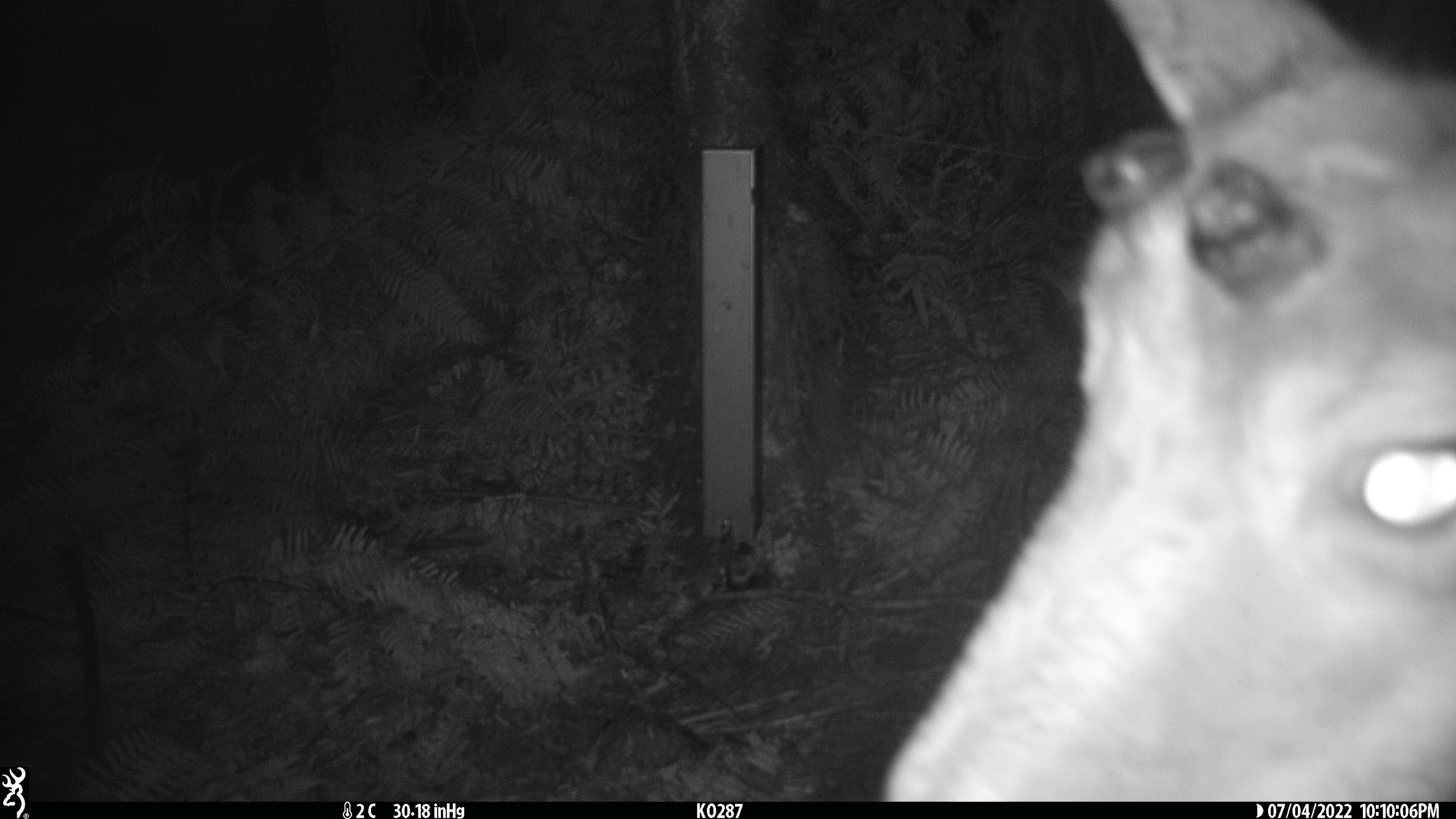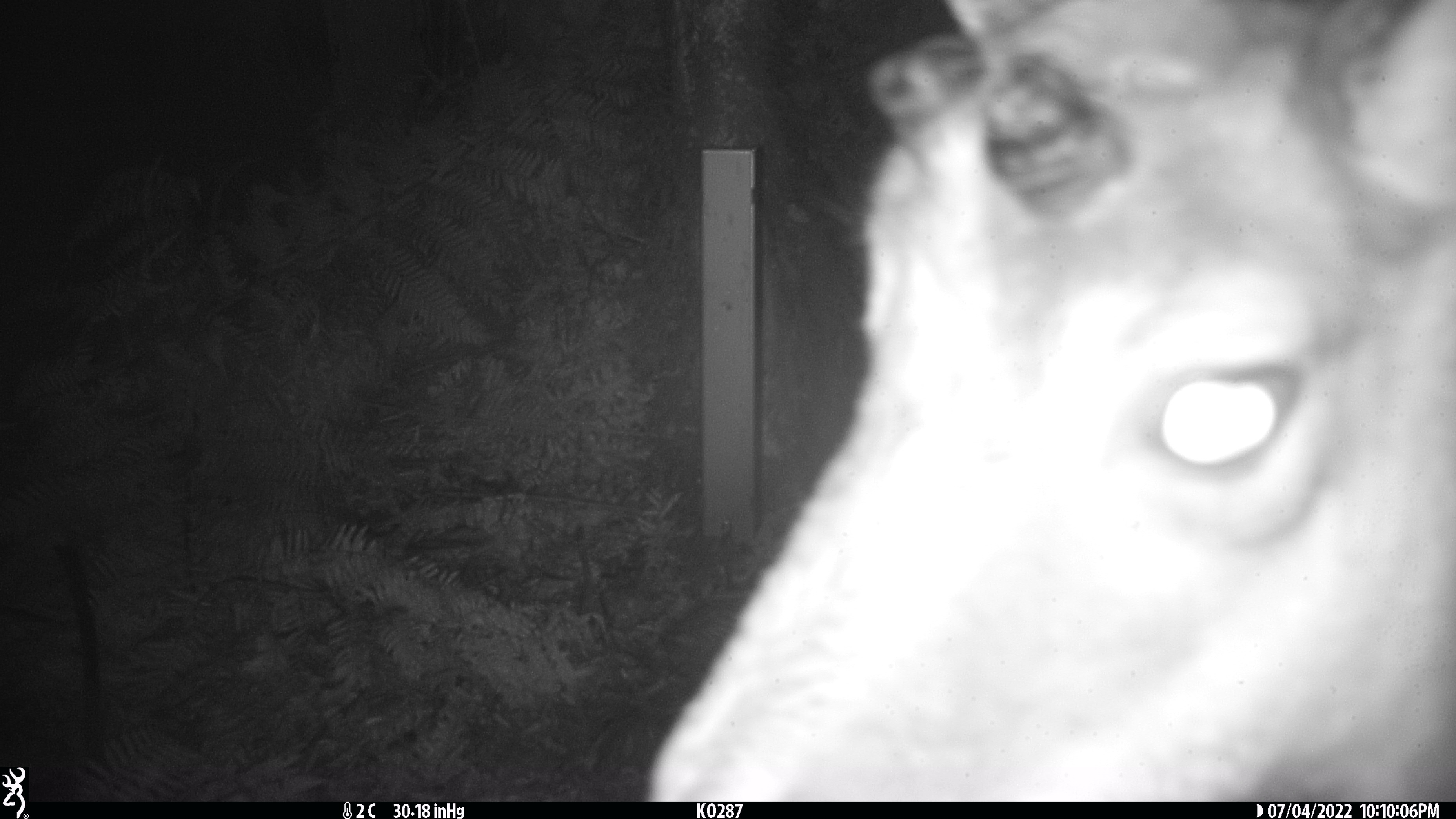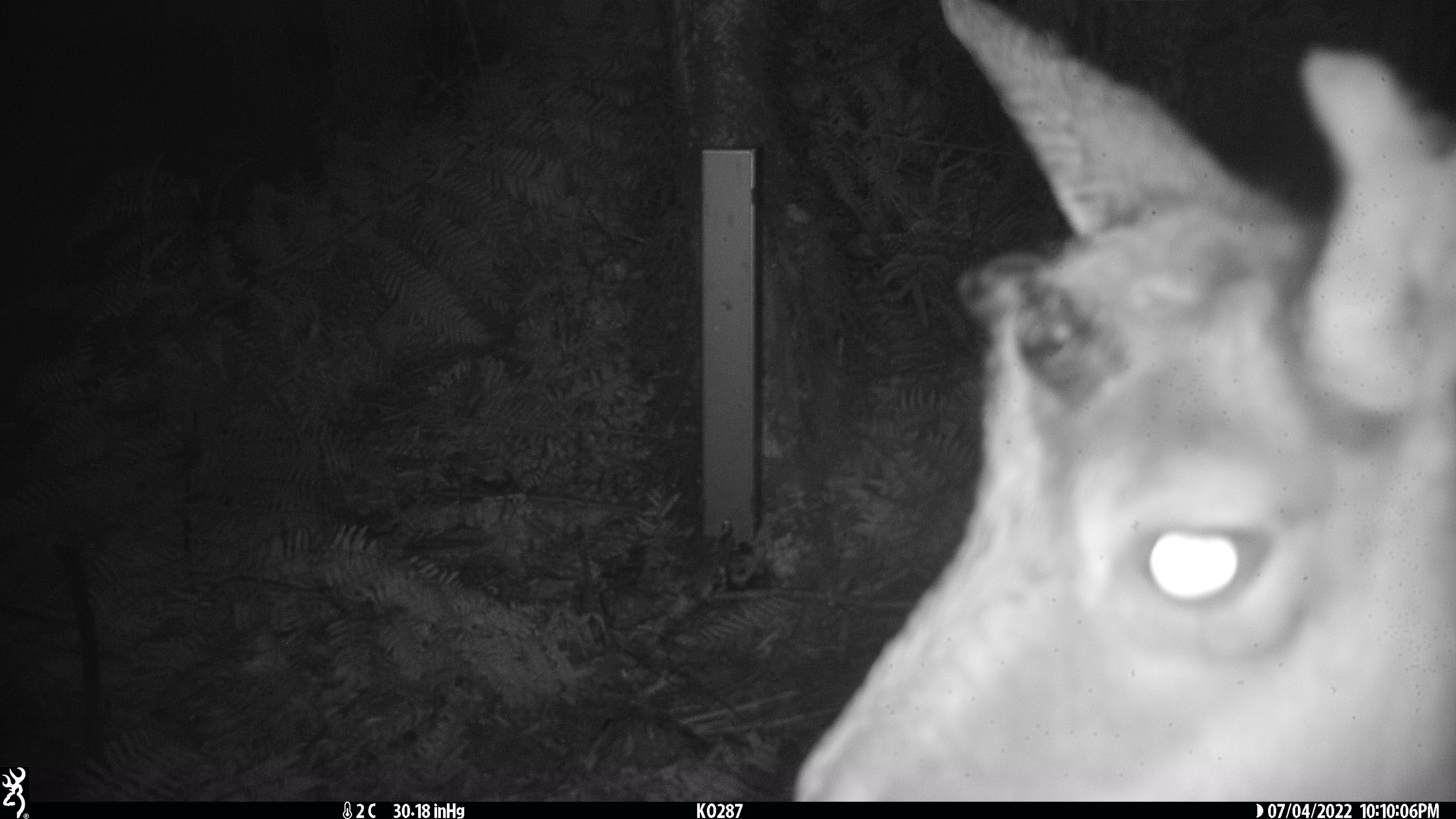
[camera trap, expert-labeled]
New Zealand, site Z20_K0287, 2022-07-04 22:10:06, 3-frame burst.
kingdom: Animalia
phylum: Chordata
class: Mammalia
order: Artiodactyla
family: Bovidae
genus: Rupicapra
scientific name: Rupicapra rupicapra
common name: alpine chamois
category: chamois